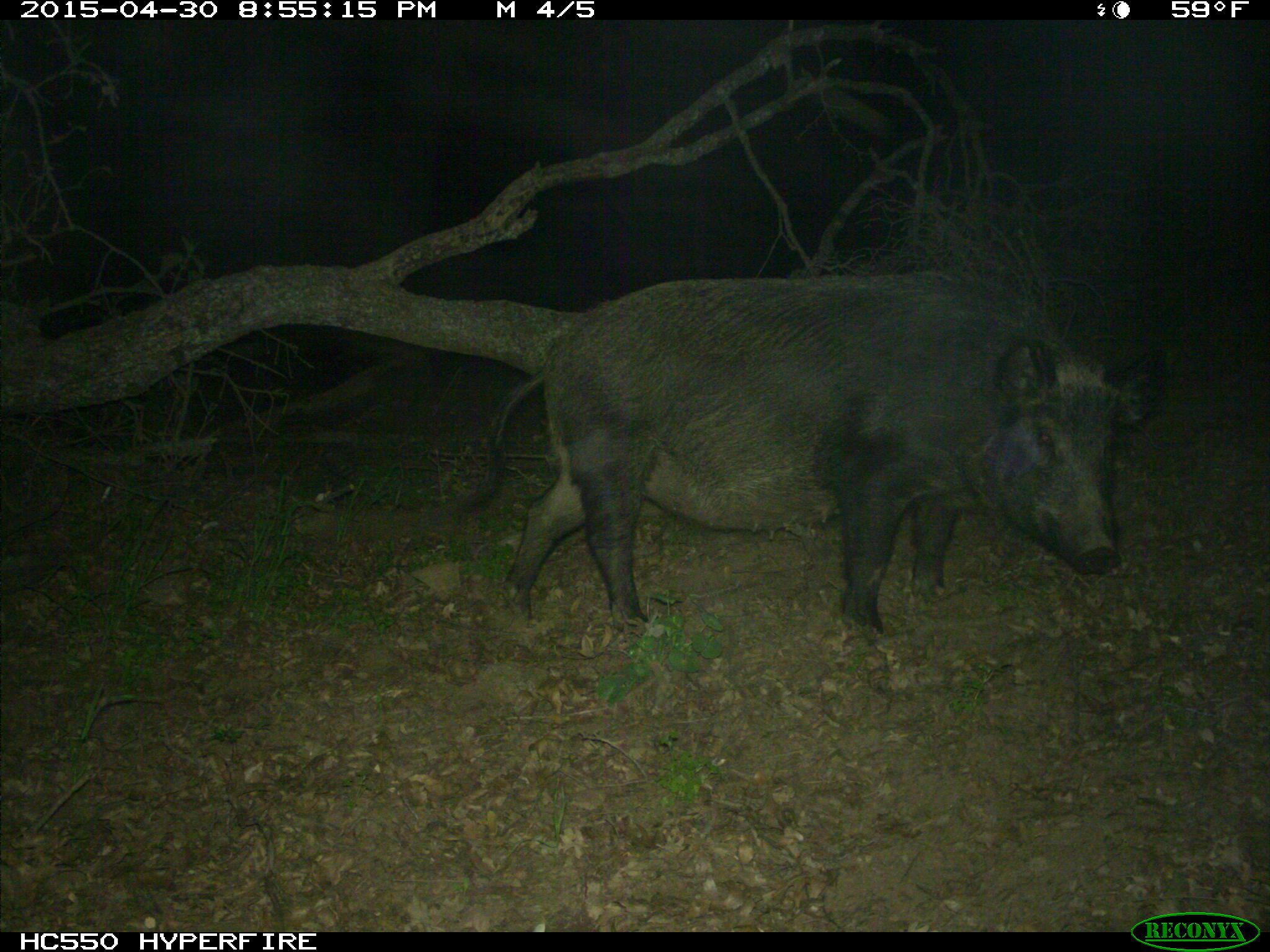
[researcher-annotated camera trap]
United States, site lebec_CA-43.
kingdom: Animalia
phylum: Chordata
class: Mammalia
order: Artiodactyla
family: Suidae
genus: Sus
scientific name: Sus scrofa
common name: wild boar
Sus scrofa (wild boar).